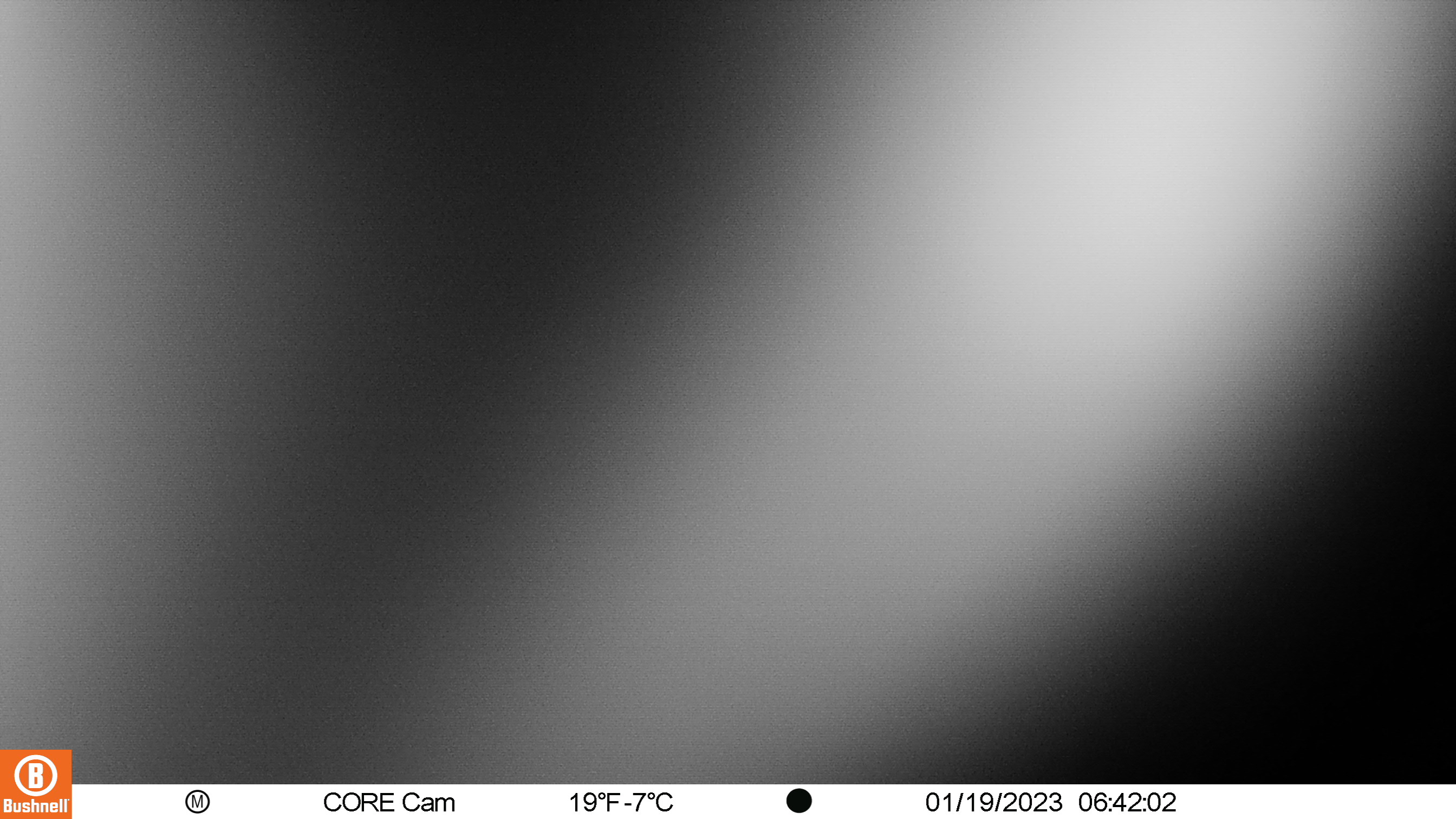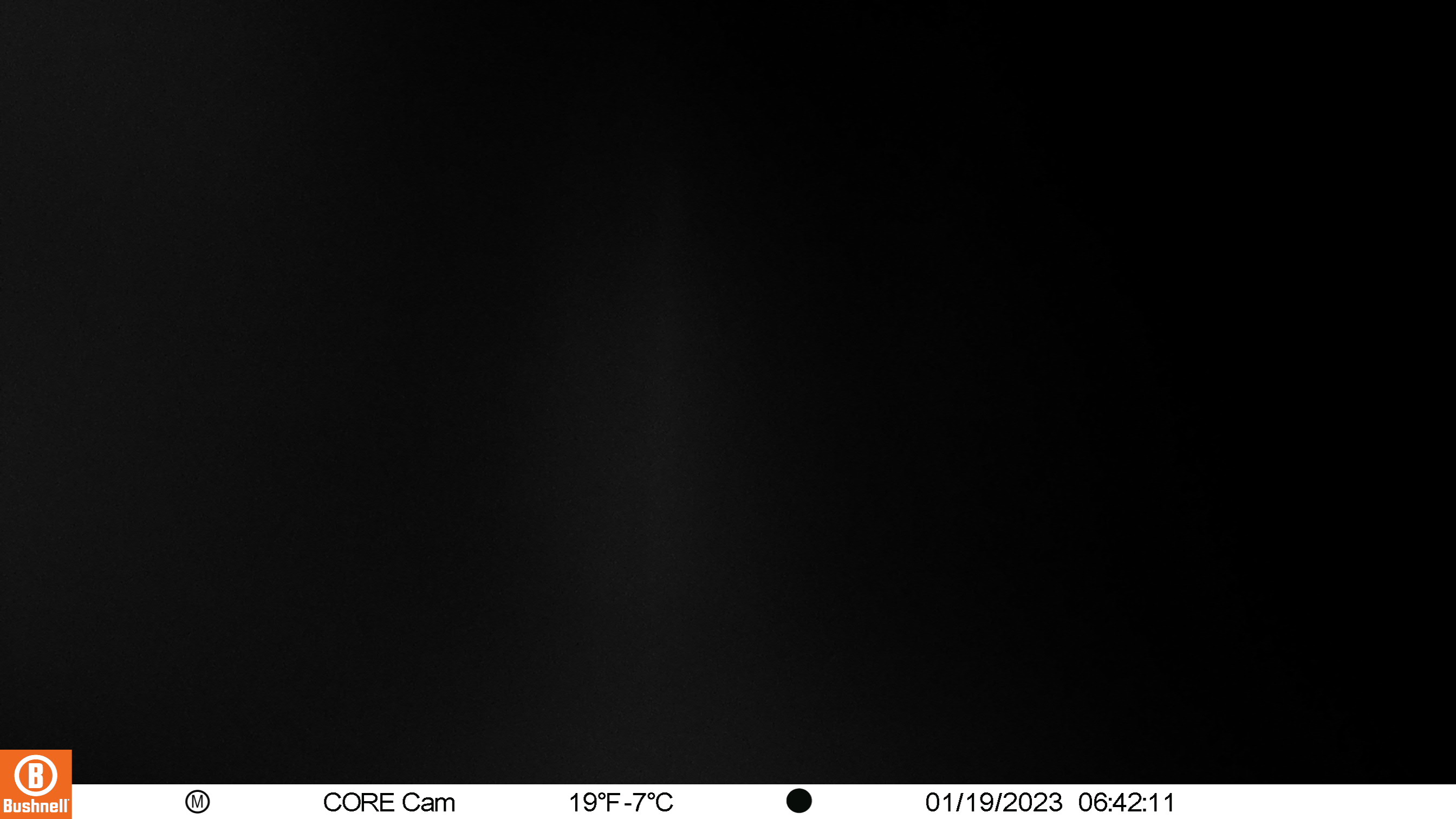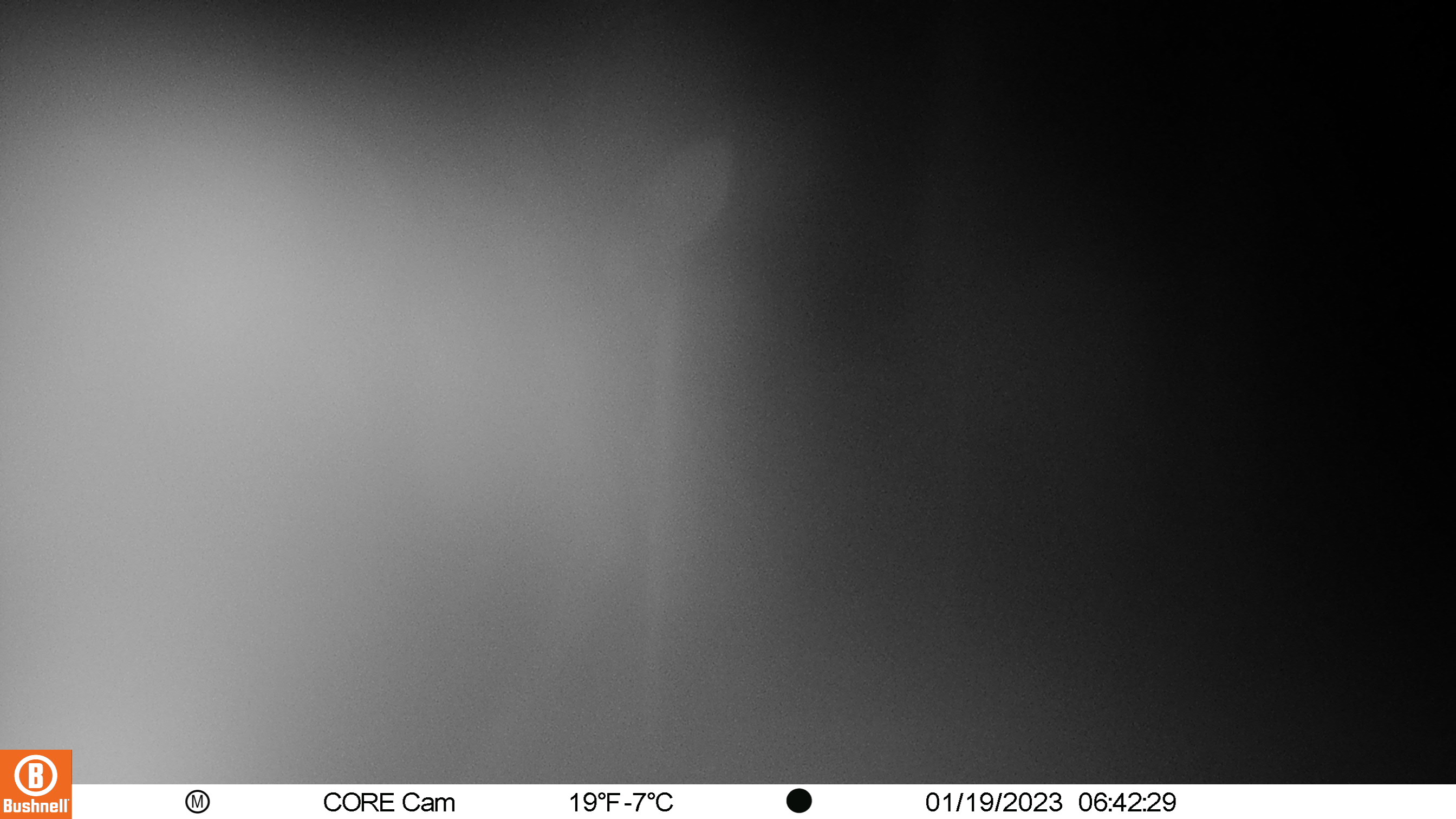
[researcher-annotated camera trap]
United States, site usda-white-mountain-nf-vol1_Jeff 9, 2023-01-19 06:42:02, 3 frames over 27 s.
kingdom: Animalia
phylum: Chordata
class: Mammalia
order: Artiodactyla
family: Cervidae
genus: Odocoileus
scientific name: Odocoileus virginianus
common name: white-tailed deer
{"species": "white-tailed deer (Odocoileus virginianus)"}